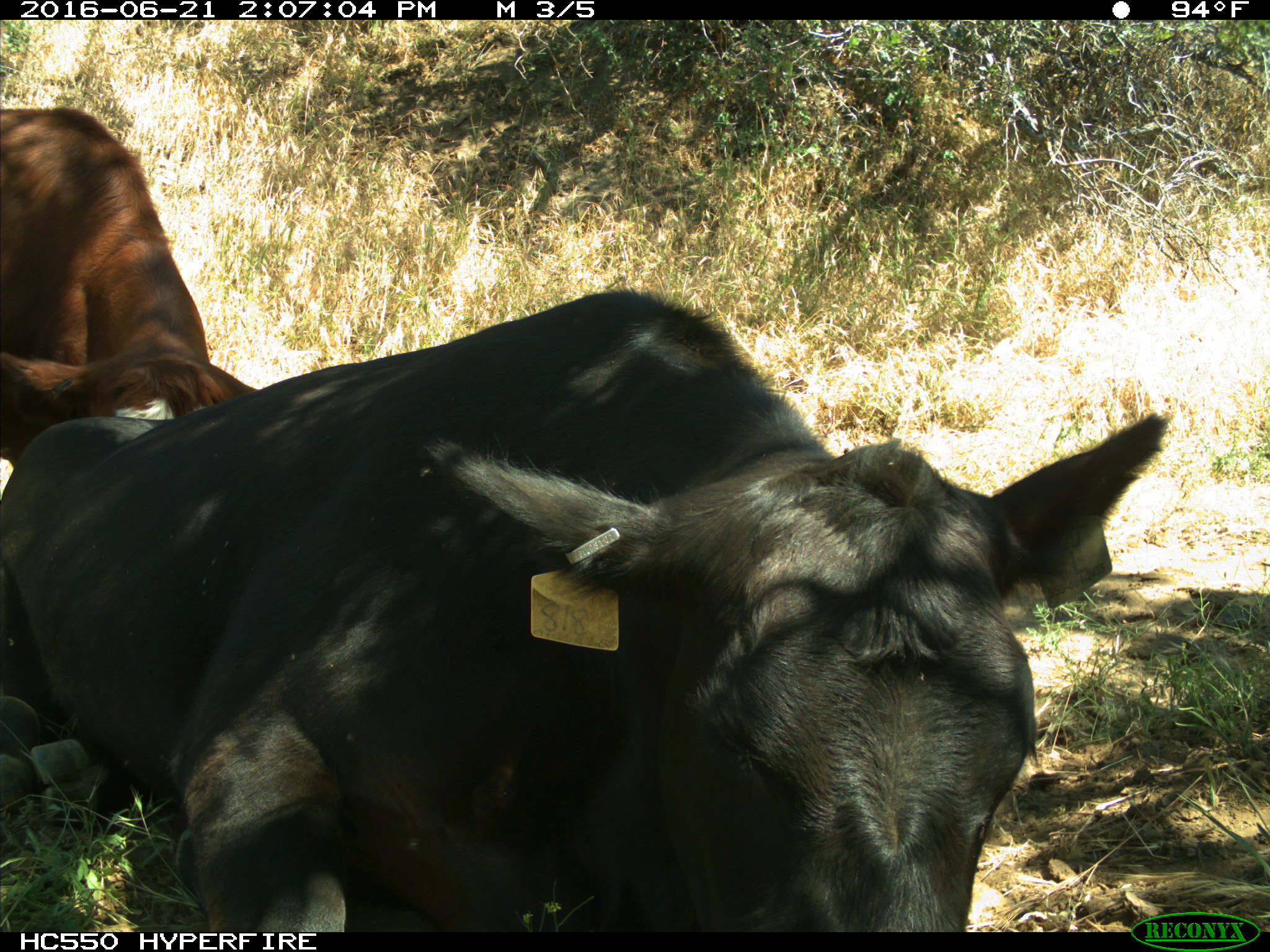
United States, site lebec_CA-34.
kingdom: Animalia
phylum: Chordata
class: Mammalia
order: Artiodactyla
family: Bovidae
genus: Bos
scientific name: Bos taurus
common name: domestic cow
Bos taurus (domestic cow).